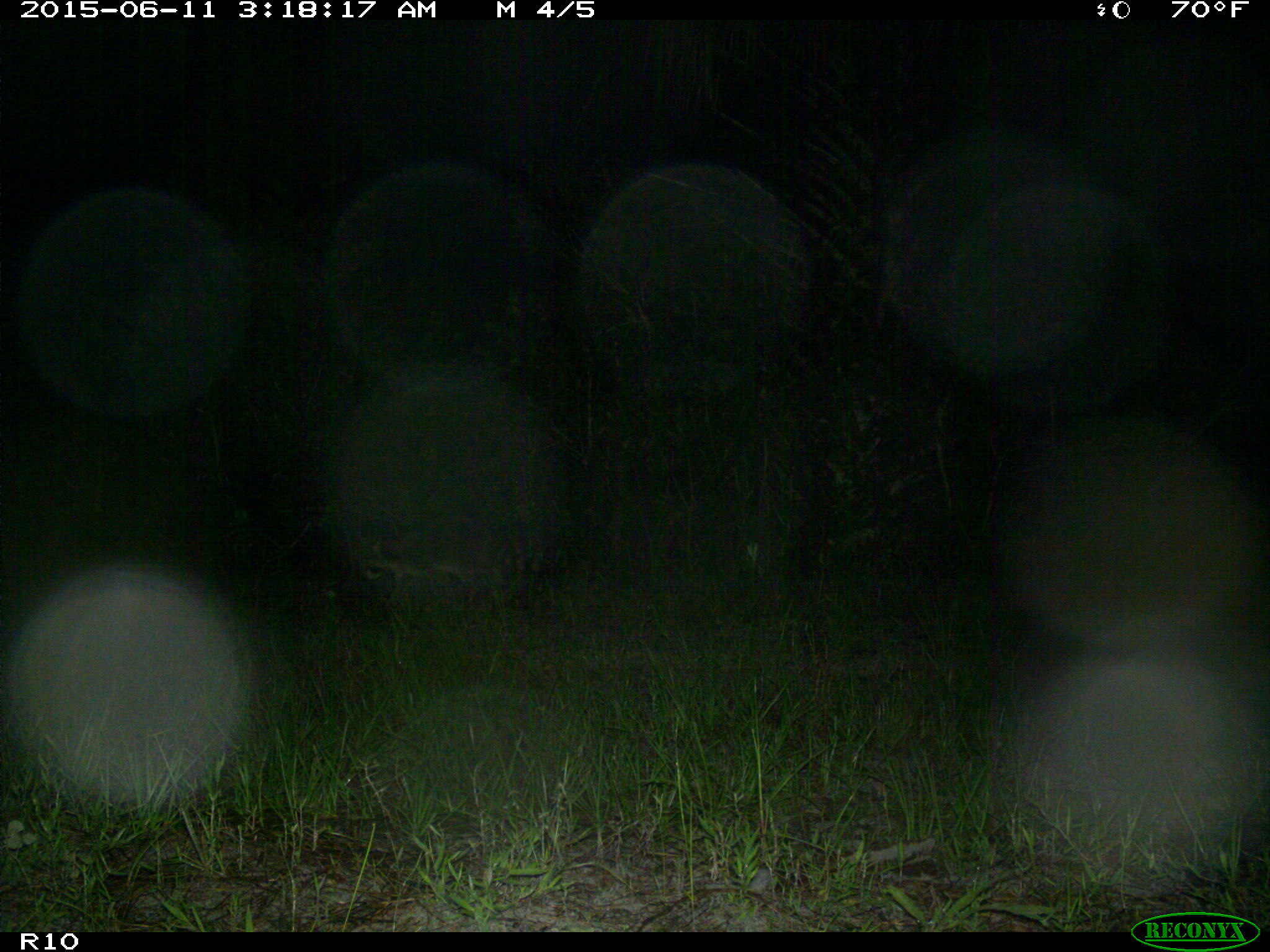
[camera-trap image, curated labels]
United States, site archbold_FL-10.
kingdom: Animalia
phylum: Chordata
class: Mammalia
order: Carnivora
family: Procyonidae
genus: Procyon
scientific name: Procyon lotor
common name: common raccoon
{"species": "Procyon lotor (common raccoon)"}